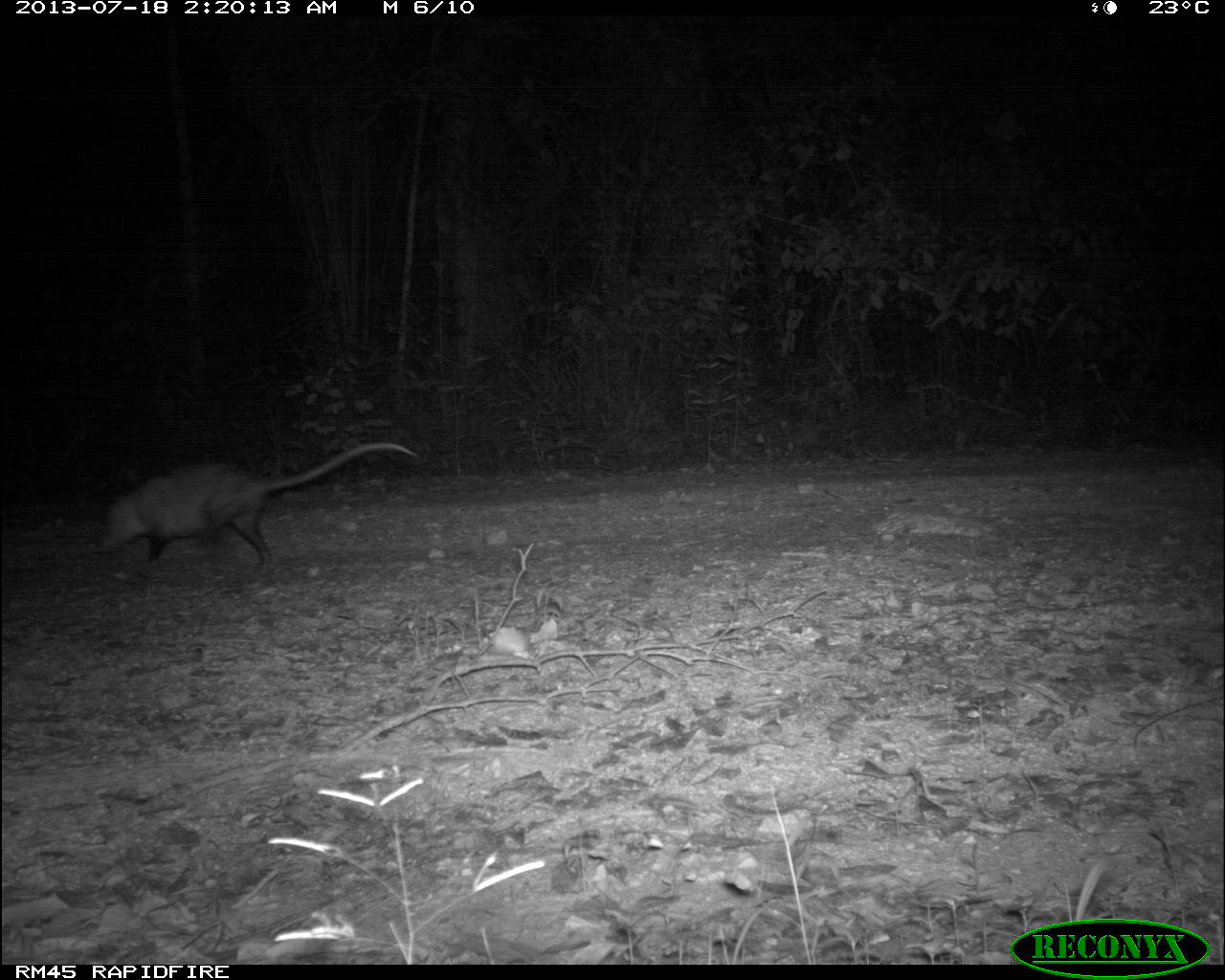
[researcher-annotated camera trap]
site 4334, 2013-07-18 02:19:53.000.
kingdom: Animalia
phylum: Chordata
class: Mammalia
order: Didelphimorphia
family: Didelphidae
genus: Didelphis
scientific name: Didelphis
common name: american opossums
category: didelphis sp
Didelphis sp (american opossums) (Didelphis), count 1.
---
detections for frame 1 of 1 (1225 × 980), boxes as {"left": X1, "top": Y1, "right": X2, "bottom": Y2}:
didelphis sp: {"left": 90, "top": 440, "right": 418, "bottom": 568}